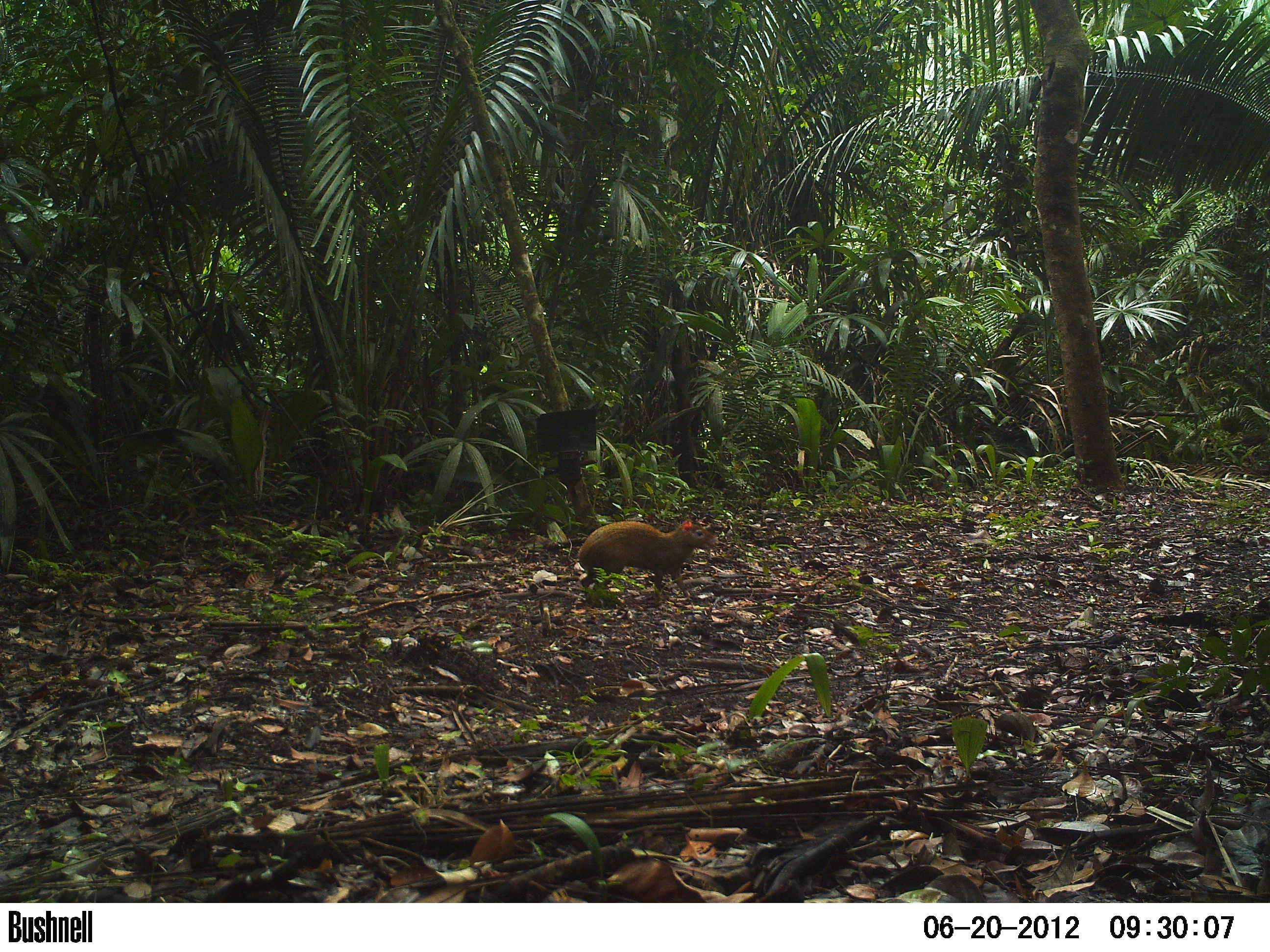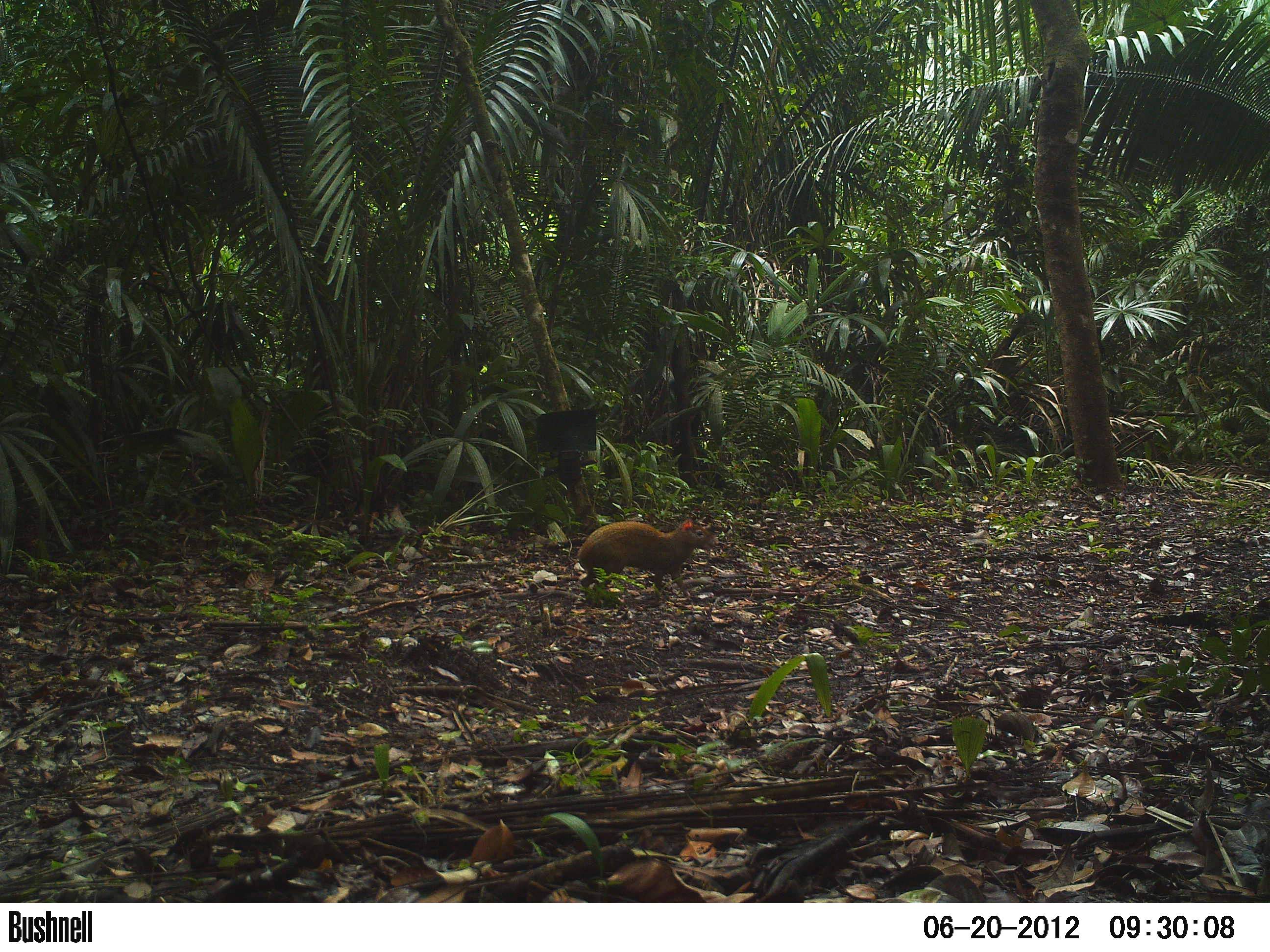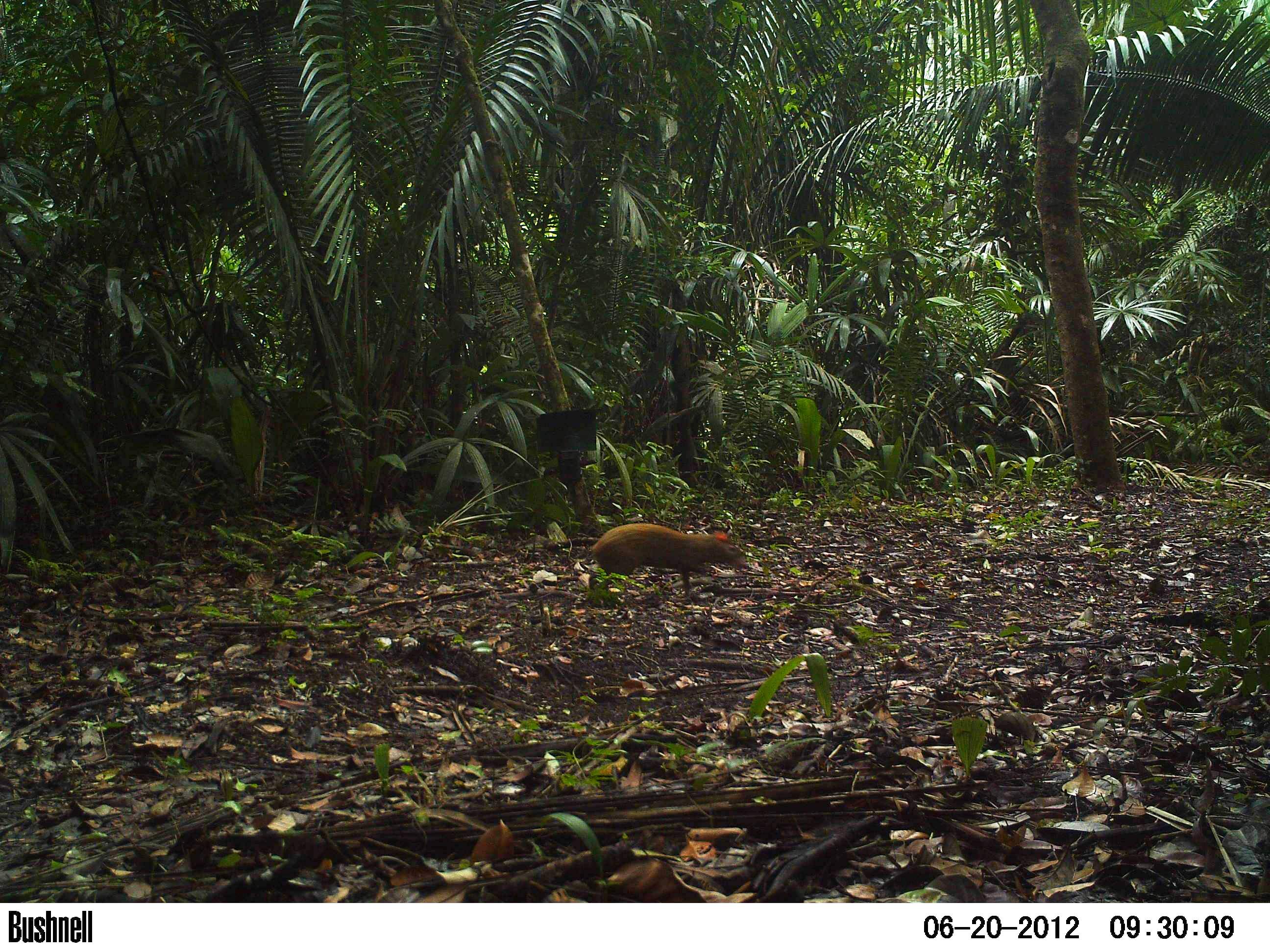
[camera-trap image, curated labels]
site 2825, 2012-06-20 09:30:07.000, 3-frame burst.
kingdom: Animalia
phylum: Chordata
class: Mammalia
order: Rodentia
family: Dasyproctidae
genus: Dasyprocta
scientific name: Dasyprocta punctata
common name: central american agouti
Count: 1.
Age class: adult.